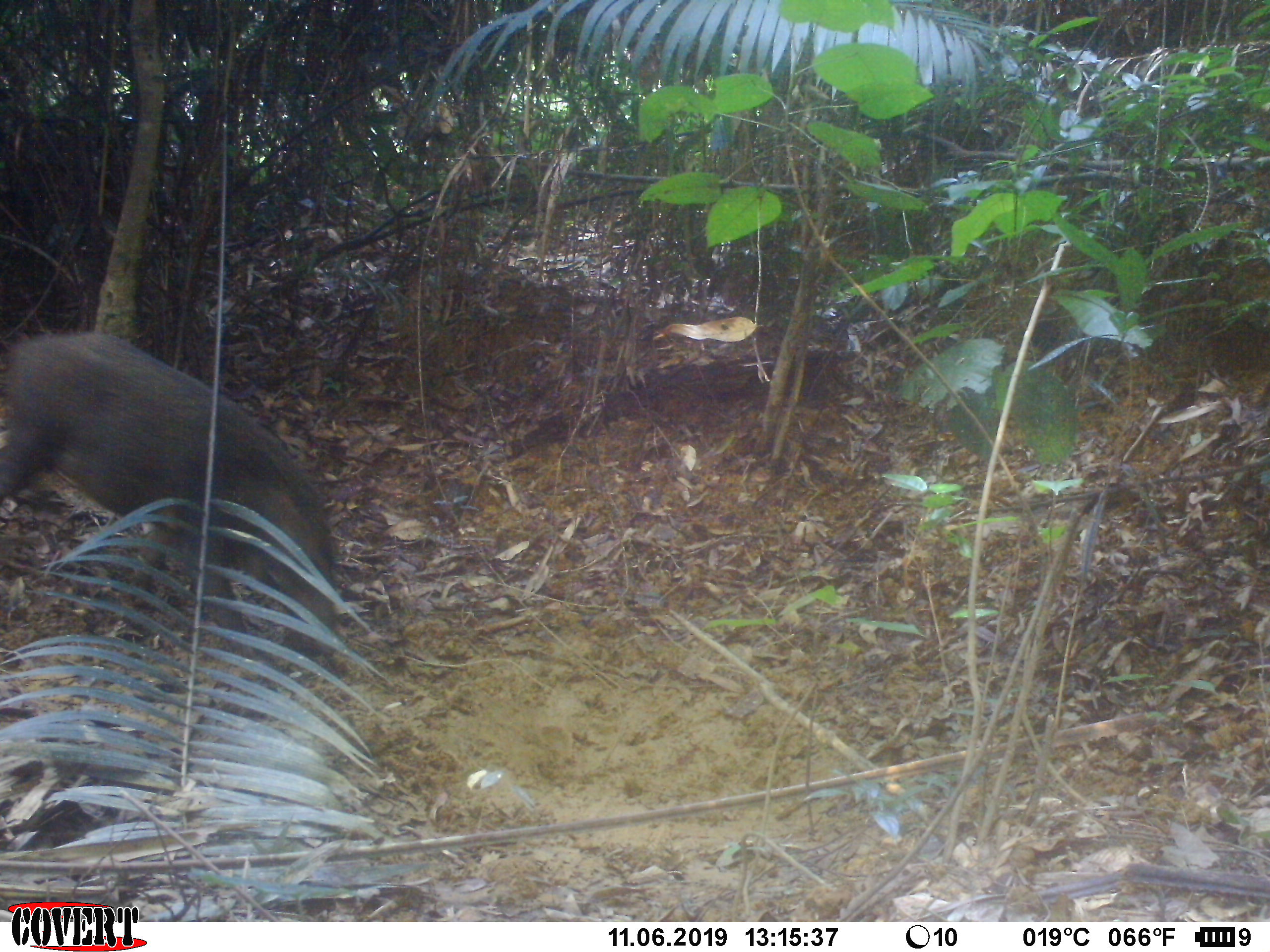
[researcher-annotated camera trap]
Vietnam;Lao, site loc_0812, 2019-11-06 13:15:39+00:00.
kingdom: Animalia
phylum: Chordata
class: Mammalia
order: Artiodactyla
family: Suidae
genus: Sus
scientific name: Sus scrofa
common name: eurasian wild pig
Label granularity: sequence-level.